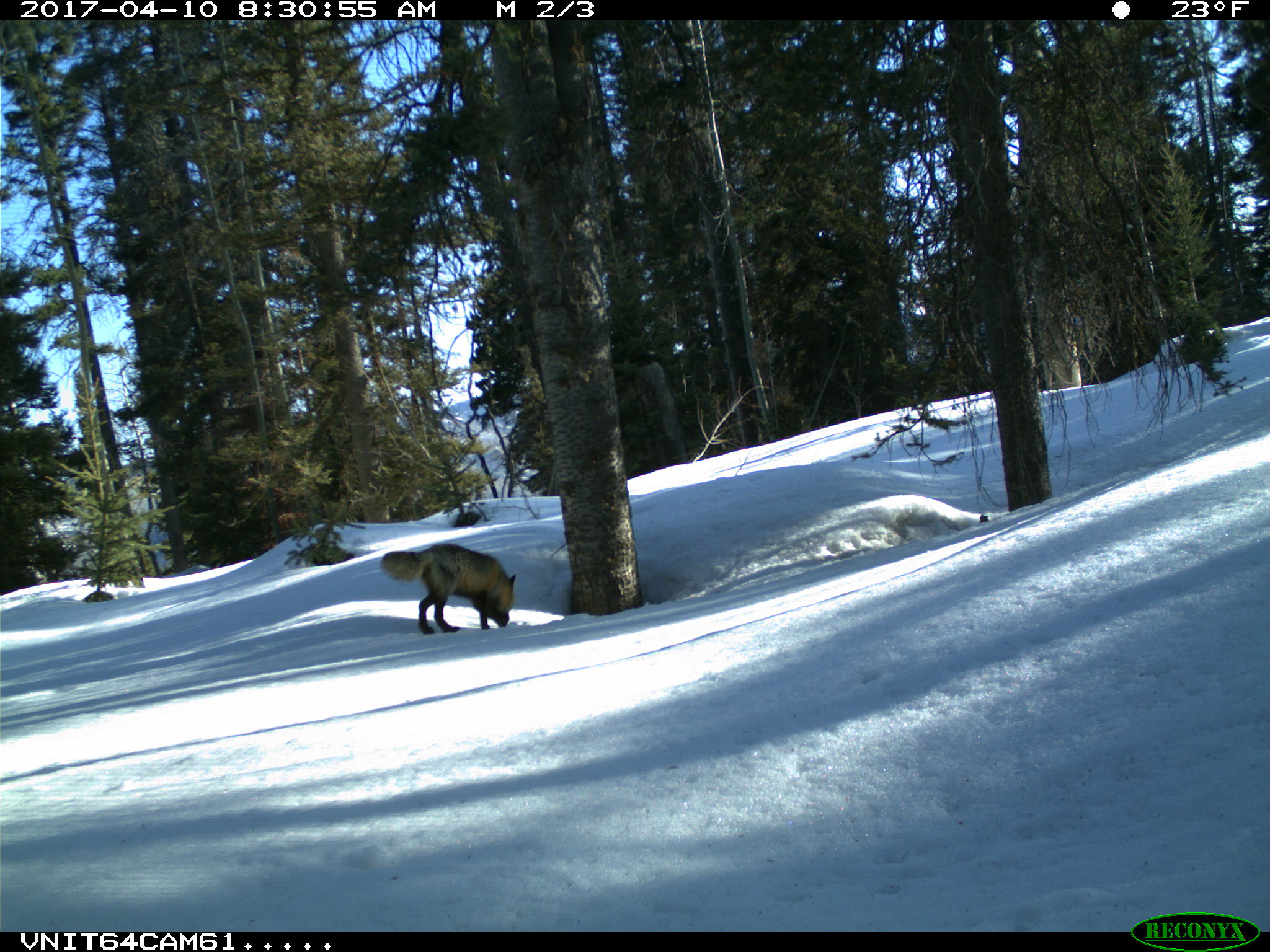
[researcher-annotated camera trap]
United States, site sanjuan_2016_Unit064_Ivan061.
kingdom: Animalia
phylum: Chordata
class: Mammalia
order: Carnivora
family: Canidae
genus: Vulpes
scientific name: Vulpes vulpes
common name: red fox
Vulpes vulpes (red fox).